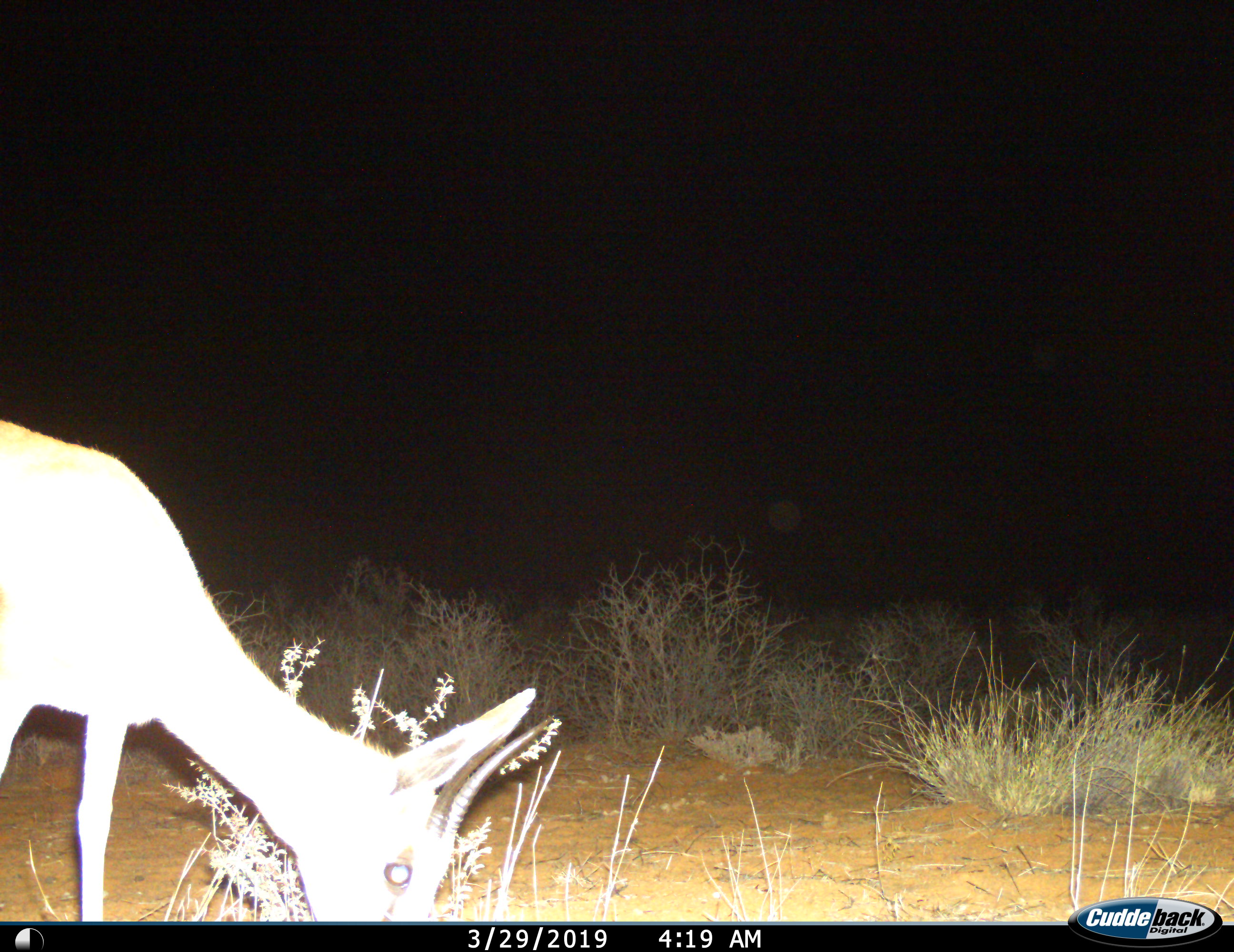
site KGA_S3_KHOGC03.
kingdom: Animalia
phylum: Chordata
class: Mammalia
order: Artiodactyla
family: Bovidae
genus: Antidorcas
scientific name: Antidorcas marsupialis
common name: springbok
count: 1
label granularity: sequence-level